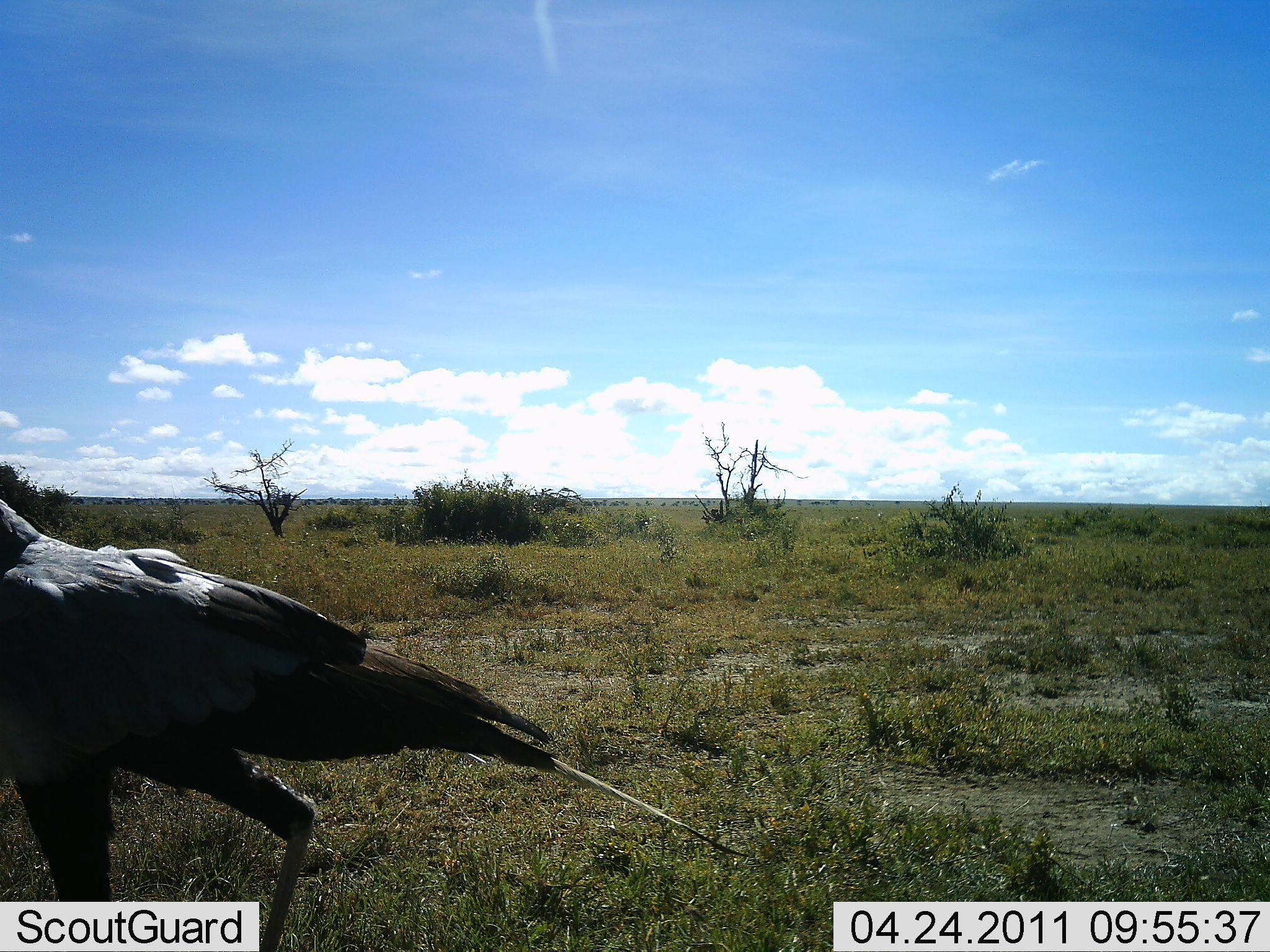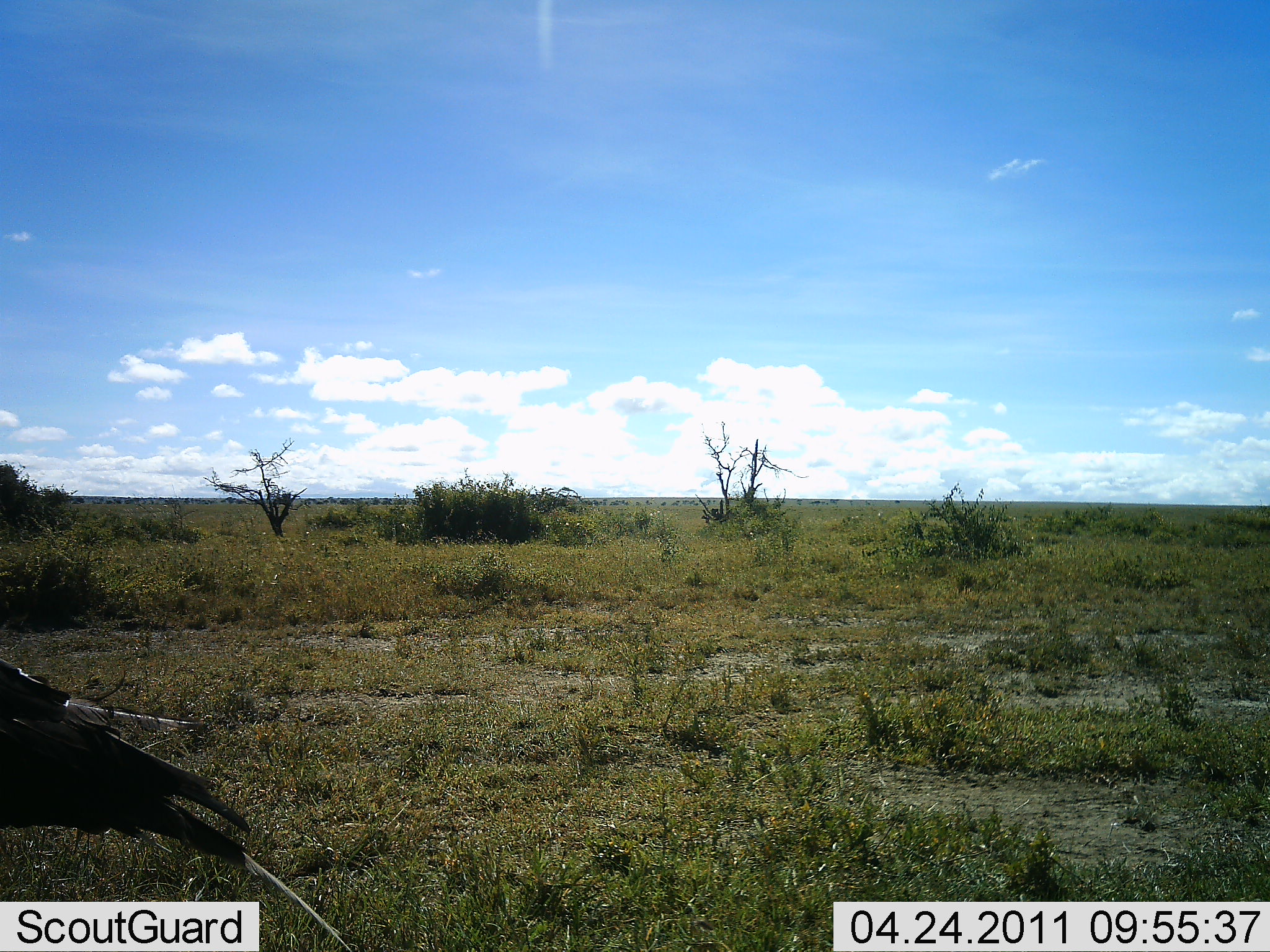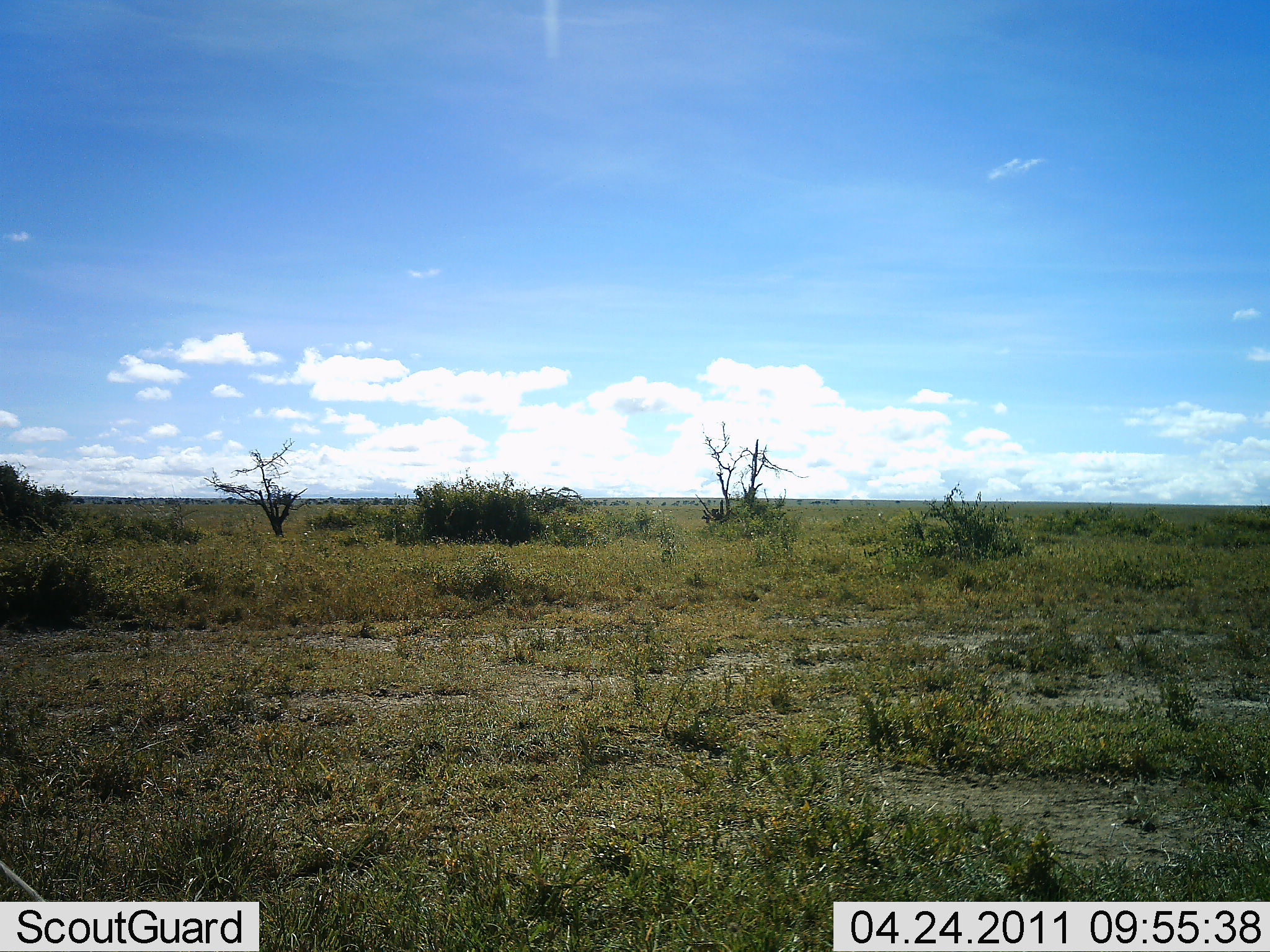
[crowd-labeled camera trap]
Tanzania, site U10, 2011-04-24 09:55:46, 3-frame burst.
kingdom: Animalia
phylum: Chordata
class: Aves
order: Accipitriformes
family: Sagittariidae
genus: Sagittarius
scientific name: Sagittarius serpentarius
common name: secretary bird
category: secretarybird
Secretarybird (secretary bird) (Sagittarius serpentarius), count 1. Behavior (volunteer vote fractions): standing 0%, resting 0%, moving 100%, interacting 0%. Young present (vote fraction): 0%. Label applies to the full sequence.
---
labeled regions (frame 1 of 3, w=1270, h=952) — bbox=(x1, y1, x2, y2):
animal: bbox=(0, 498, 747, 951)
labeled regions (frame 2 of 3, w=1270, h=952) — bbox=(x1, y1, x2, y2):
animal: bbox=(0, 661, 300, 897)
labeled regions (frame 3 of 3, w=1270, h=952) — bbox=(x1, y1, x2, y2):
animal: bbox=(1, 858, 57, 902)